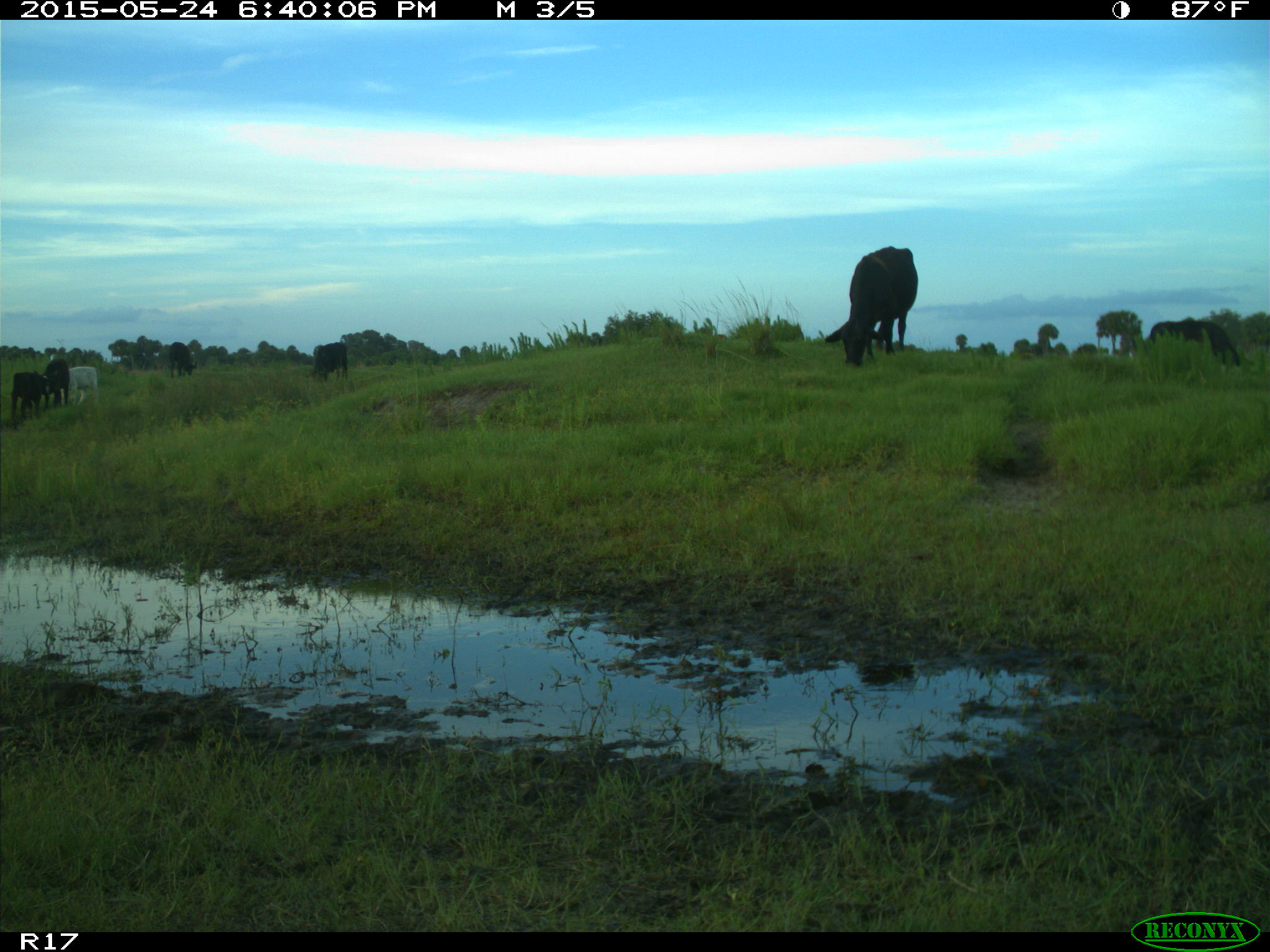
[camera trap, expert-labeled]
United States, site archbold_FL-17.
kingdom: Animalia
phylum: Chordata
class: Mammalia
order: Artiodactyla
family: Bovidae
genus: Bos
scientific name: Bos taurus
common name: domestic cow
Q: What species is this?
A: Bos taurus (domestic cow).